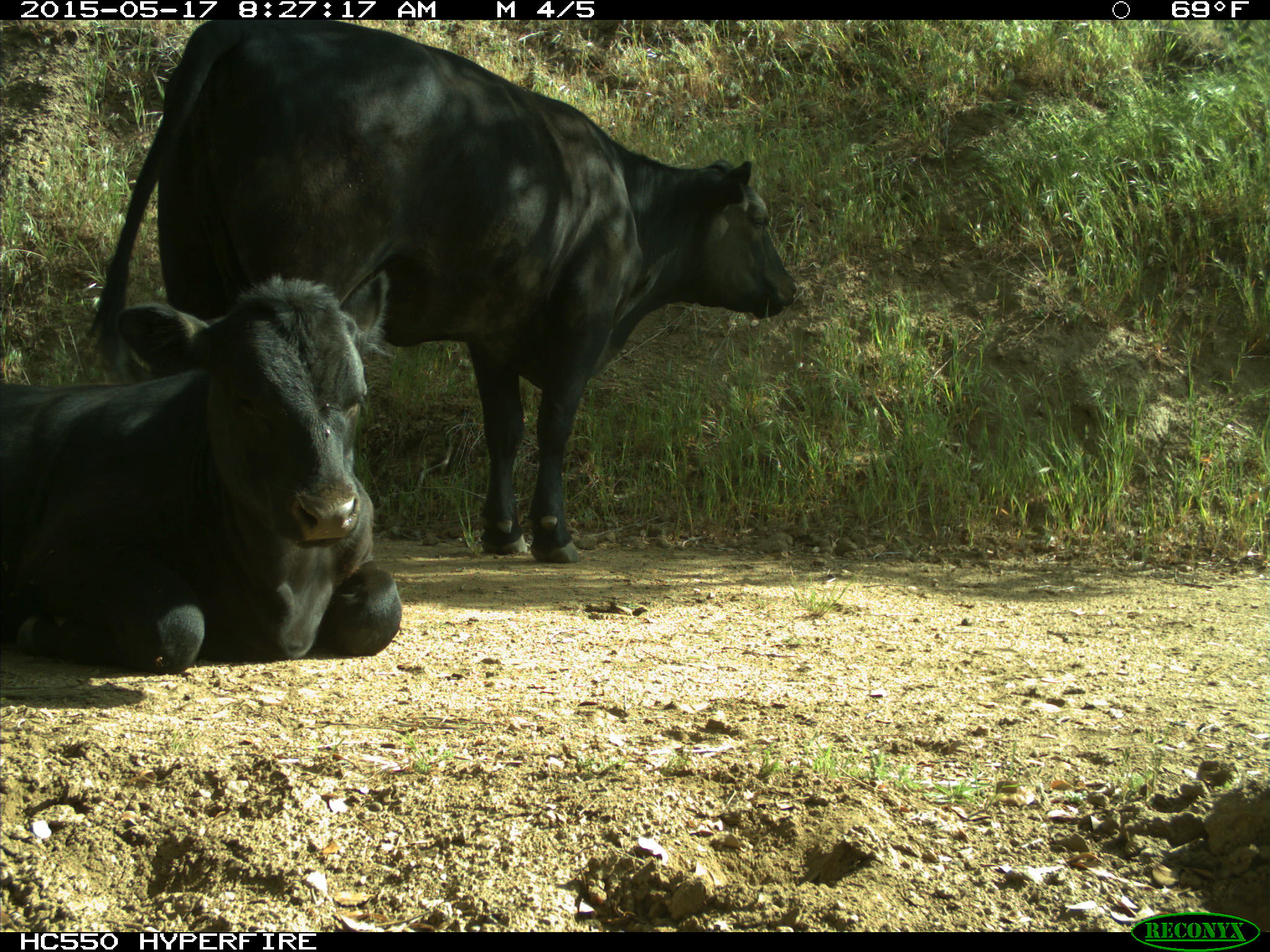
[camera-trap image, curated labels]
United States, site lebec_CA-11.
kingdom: Animalia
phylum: Chordata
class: Mammalia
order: Artiodactyla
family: Bovidae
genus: Bos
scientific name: Bos taurus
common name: domestic cow